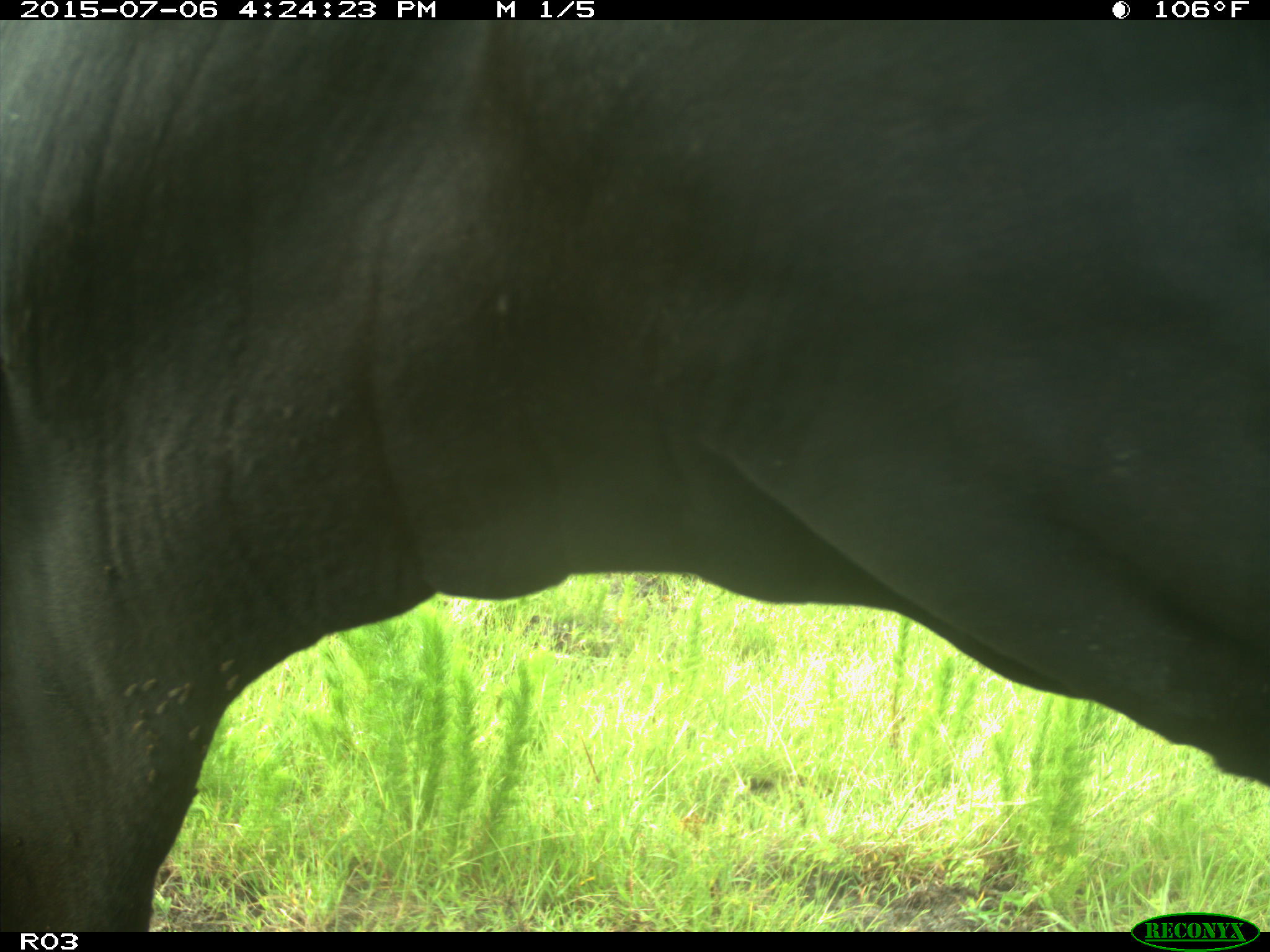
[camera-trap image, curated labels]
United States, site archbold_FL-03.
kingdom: Animalia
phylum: Chordata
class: Mammalia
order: Artiodactyla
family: Bovidae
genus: Bos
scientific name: Bos taurus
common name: domestic cow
Bos taurus (domestic cow).